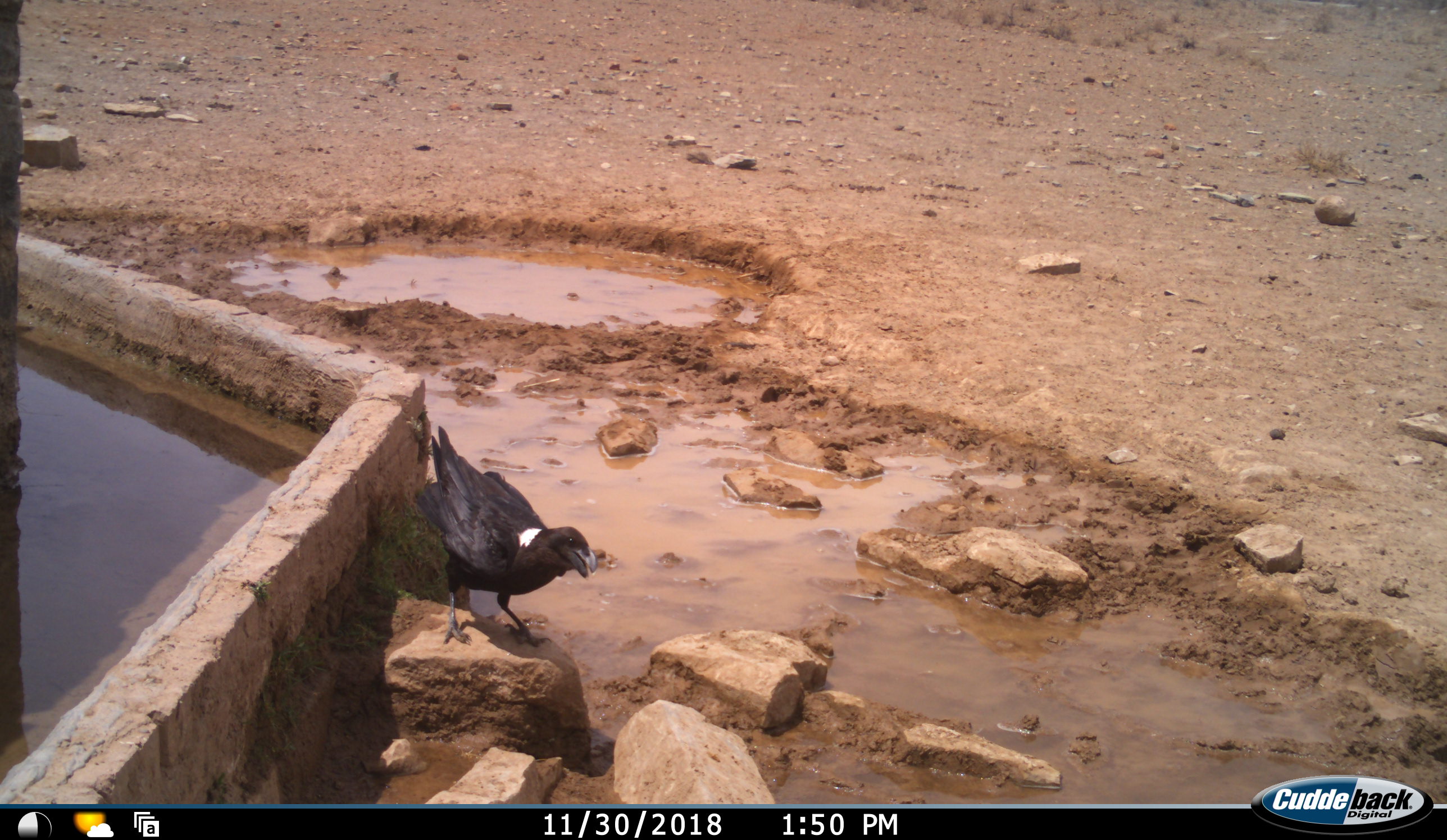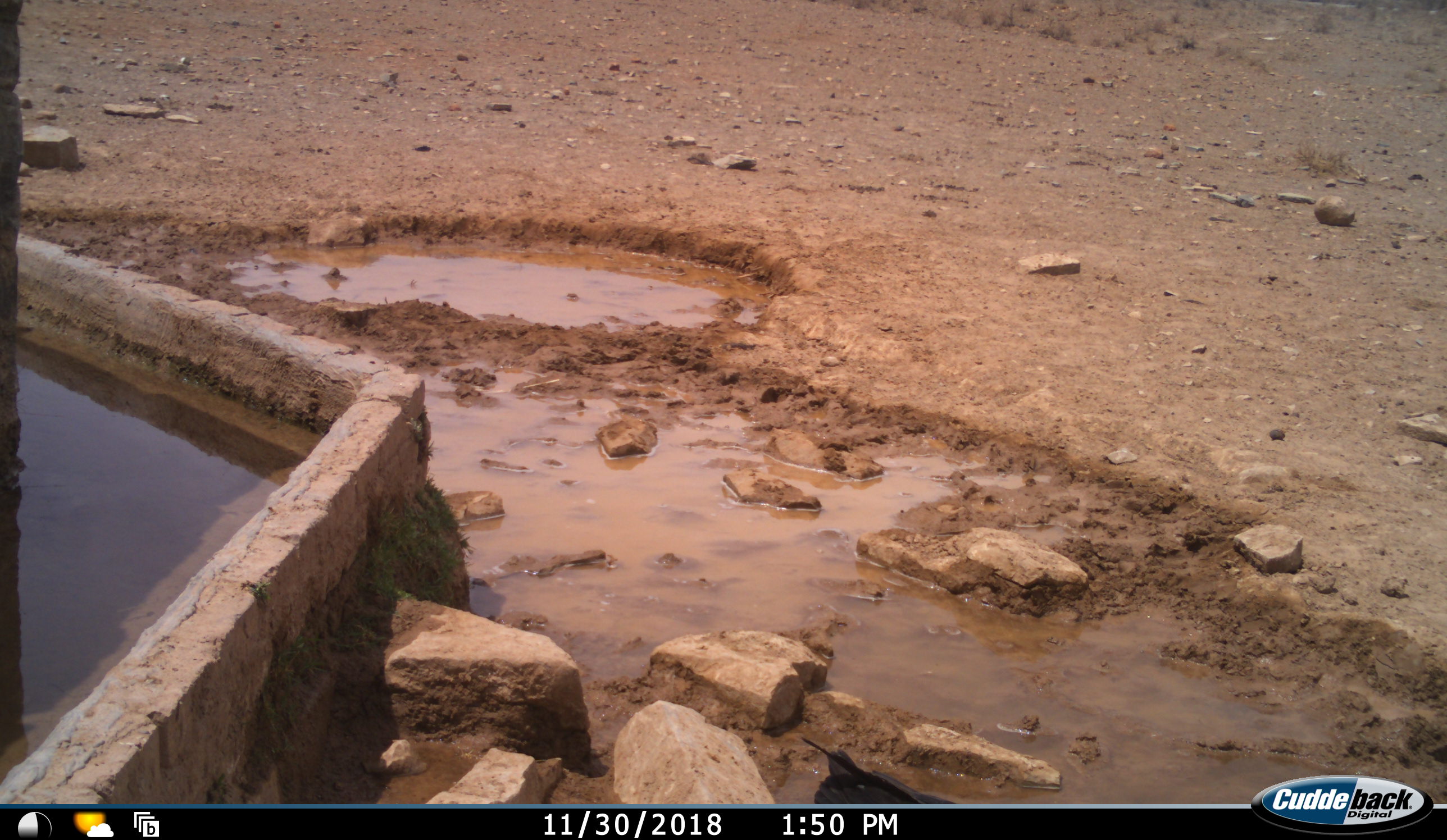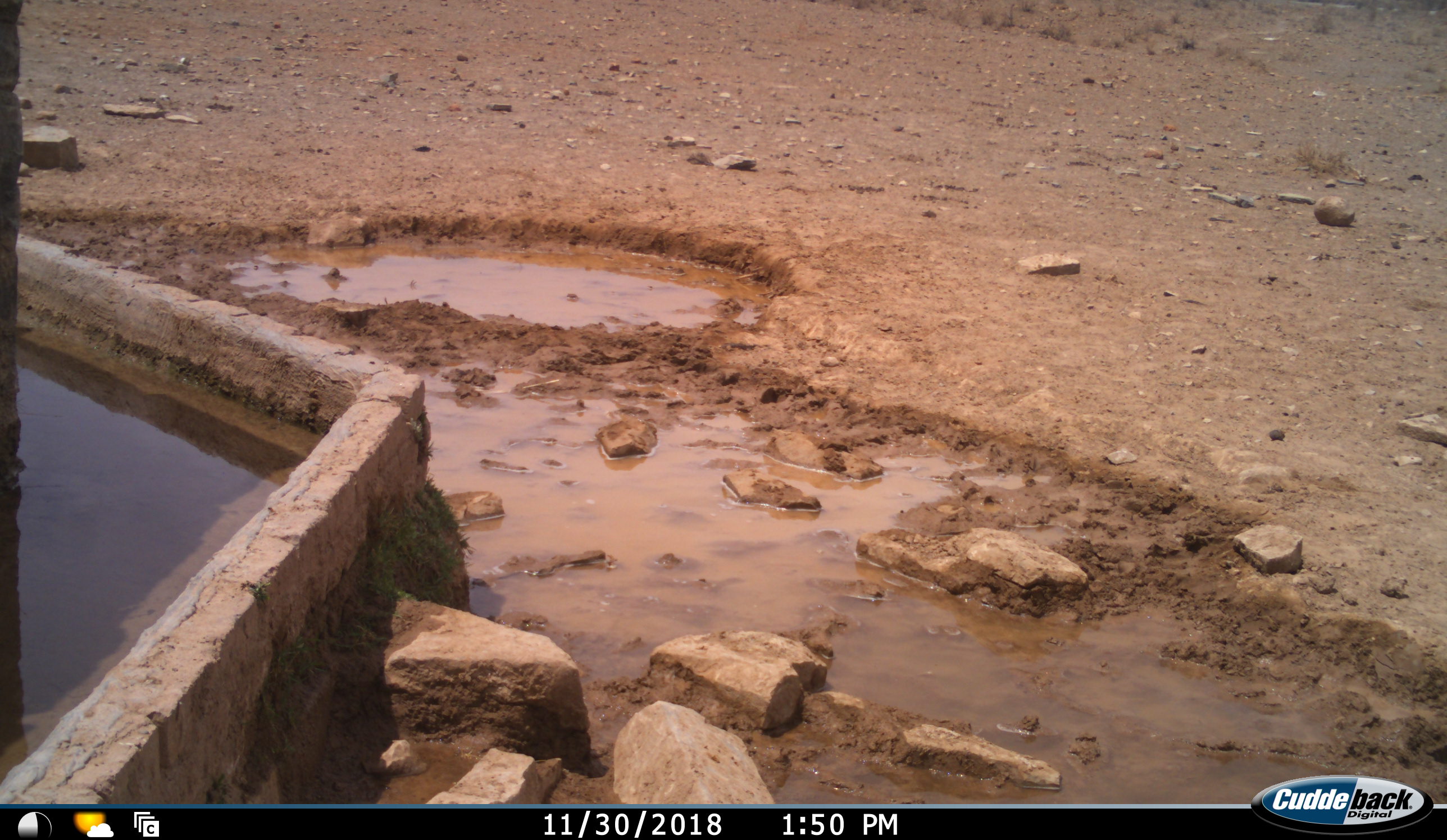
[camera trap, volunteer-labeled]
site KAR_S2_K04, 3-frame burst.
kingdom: Animalia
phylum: Chordata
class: Aves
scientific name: Aves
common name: bird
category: birdother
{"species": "birdother (bird) (Aves)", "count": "1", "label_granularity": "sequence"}